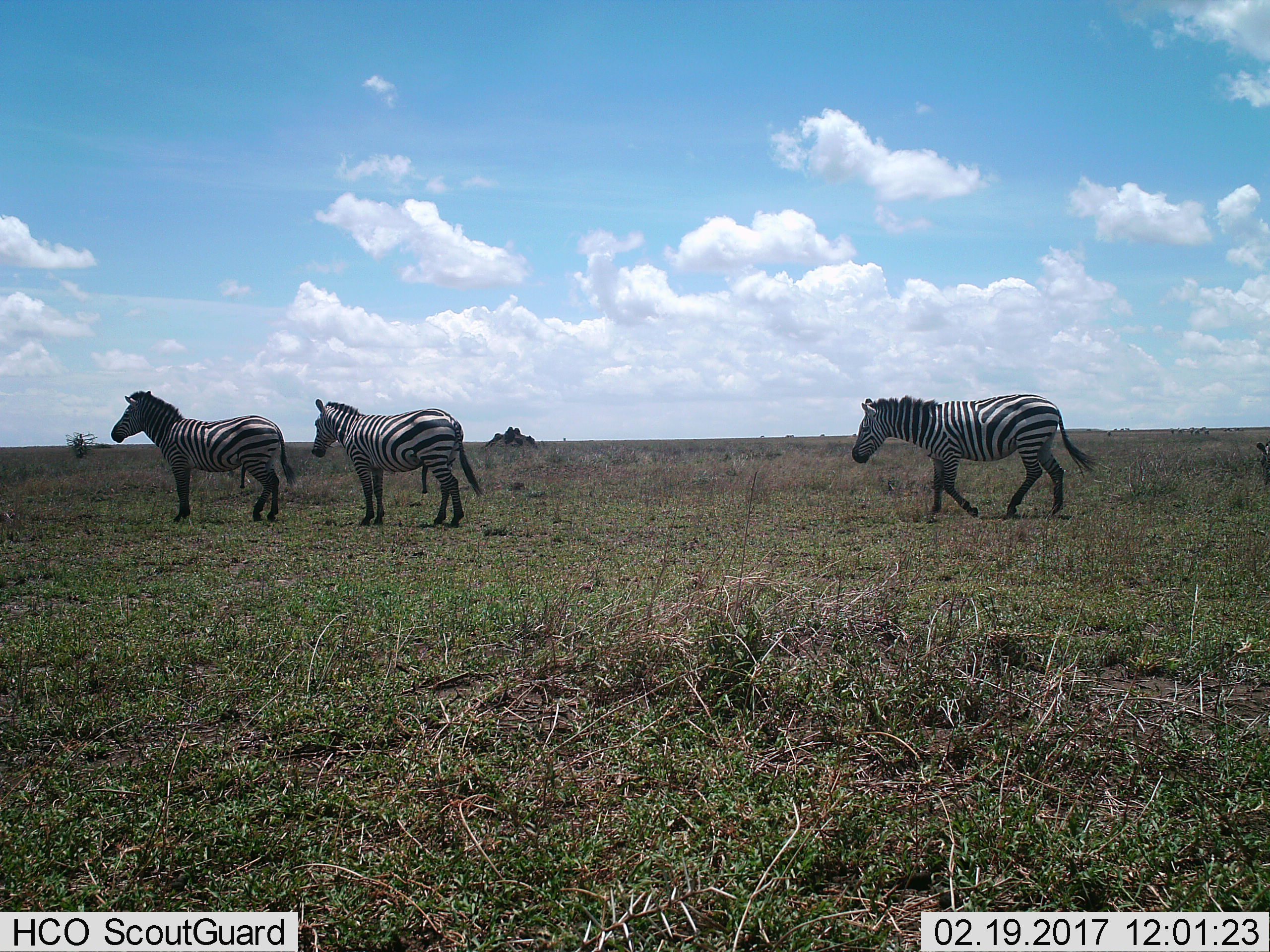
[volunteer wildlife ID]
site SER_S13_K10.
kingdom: Animalia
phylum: Chordata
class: Mammalia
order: Perissodactyla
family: Equidae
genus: Equus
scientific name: Equus quagga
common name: plains zebra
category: zebraplains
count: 3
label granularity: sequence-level